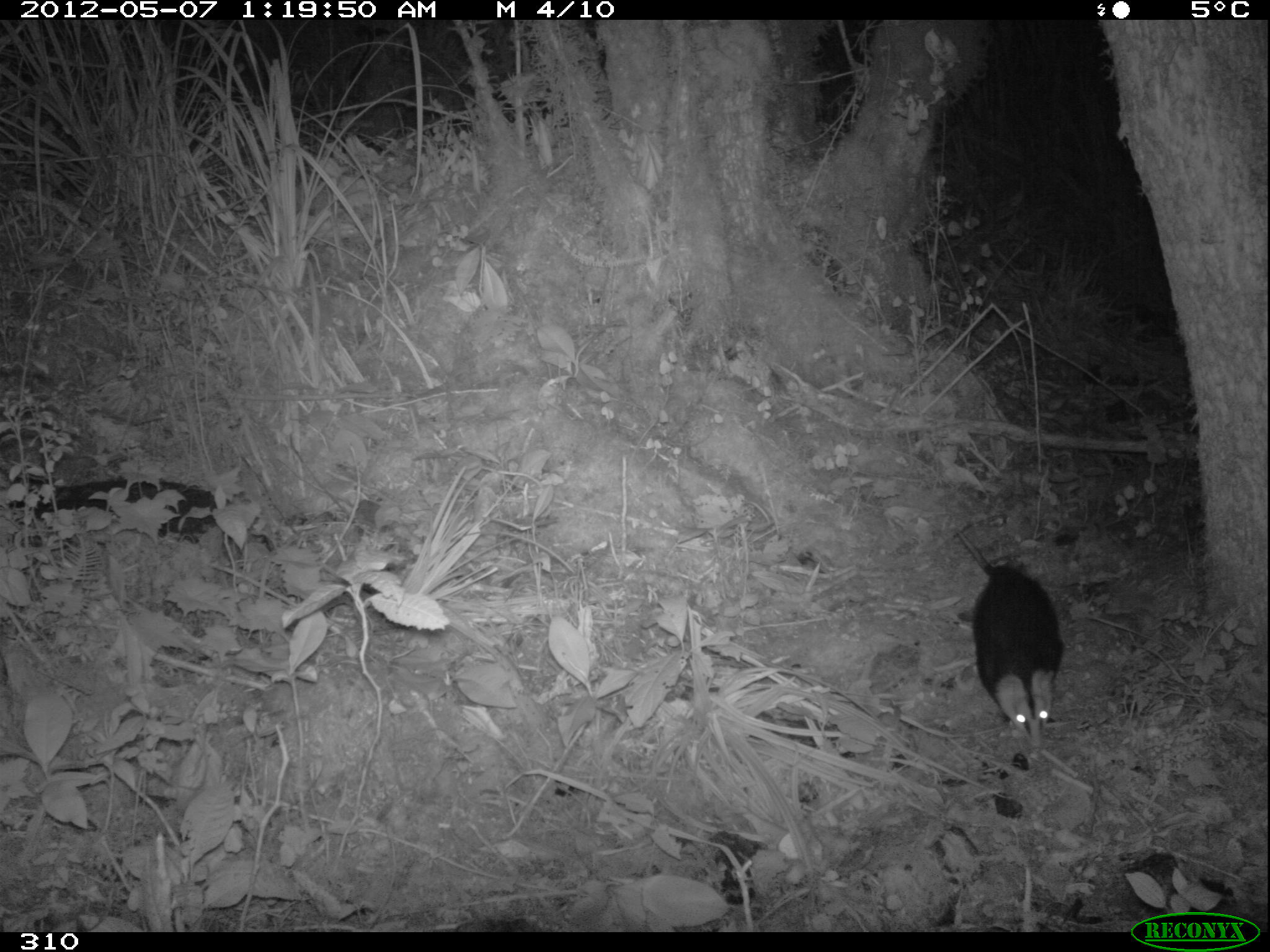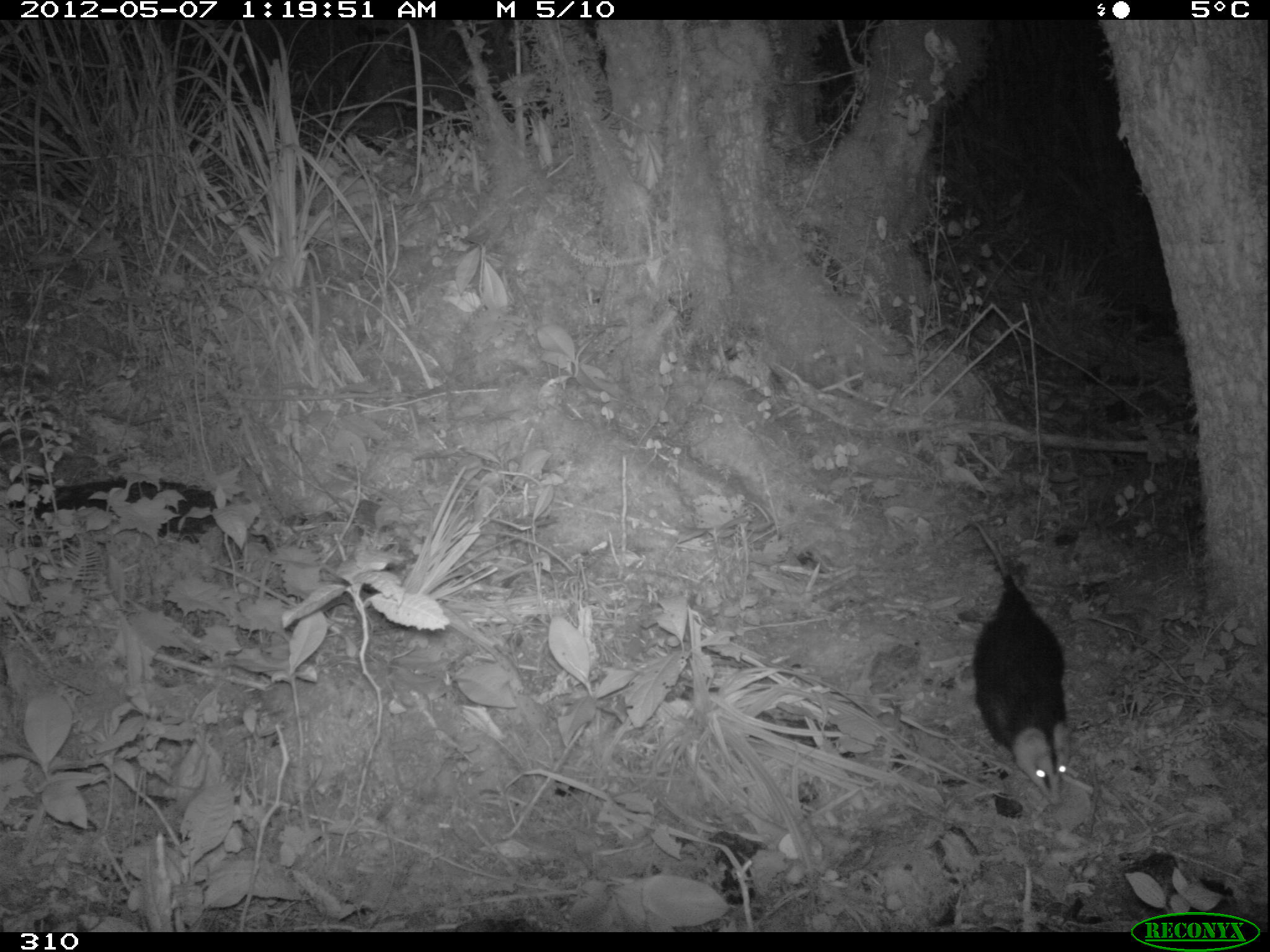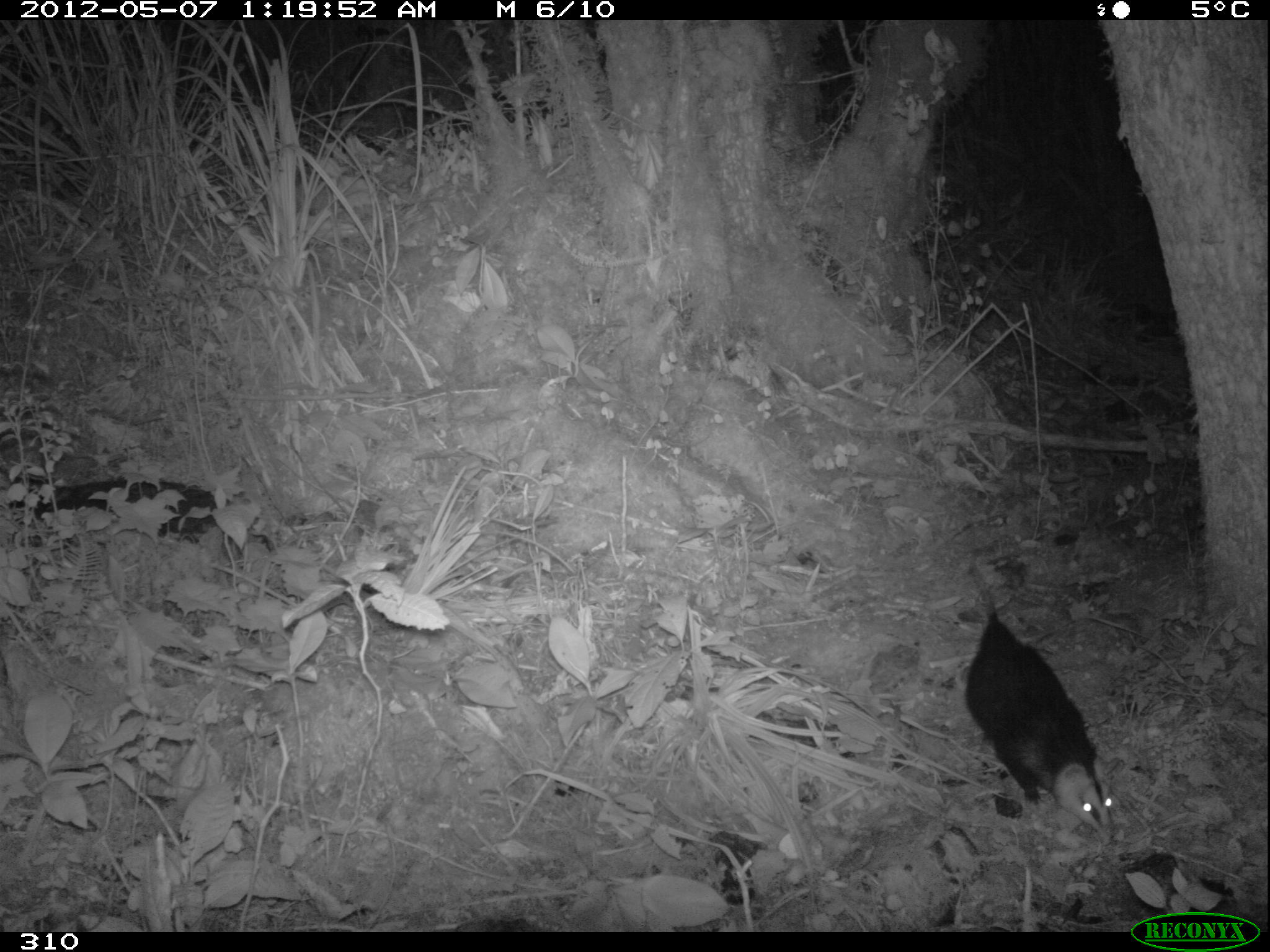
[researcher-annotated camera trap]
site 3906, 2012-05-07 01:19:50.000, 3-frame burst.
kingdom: Animalia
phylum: Chordata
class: Mammalia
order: Didelphimorphia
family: Didelphidae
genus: Didelphis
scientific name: Didelphis pernigra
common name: andean white-eared opossum